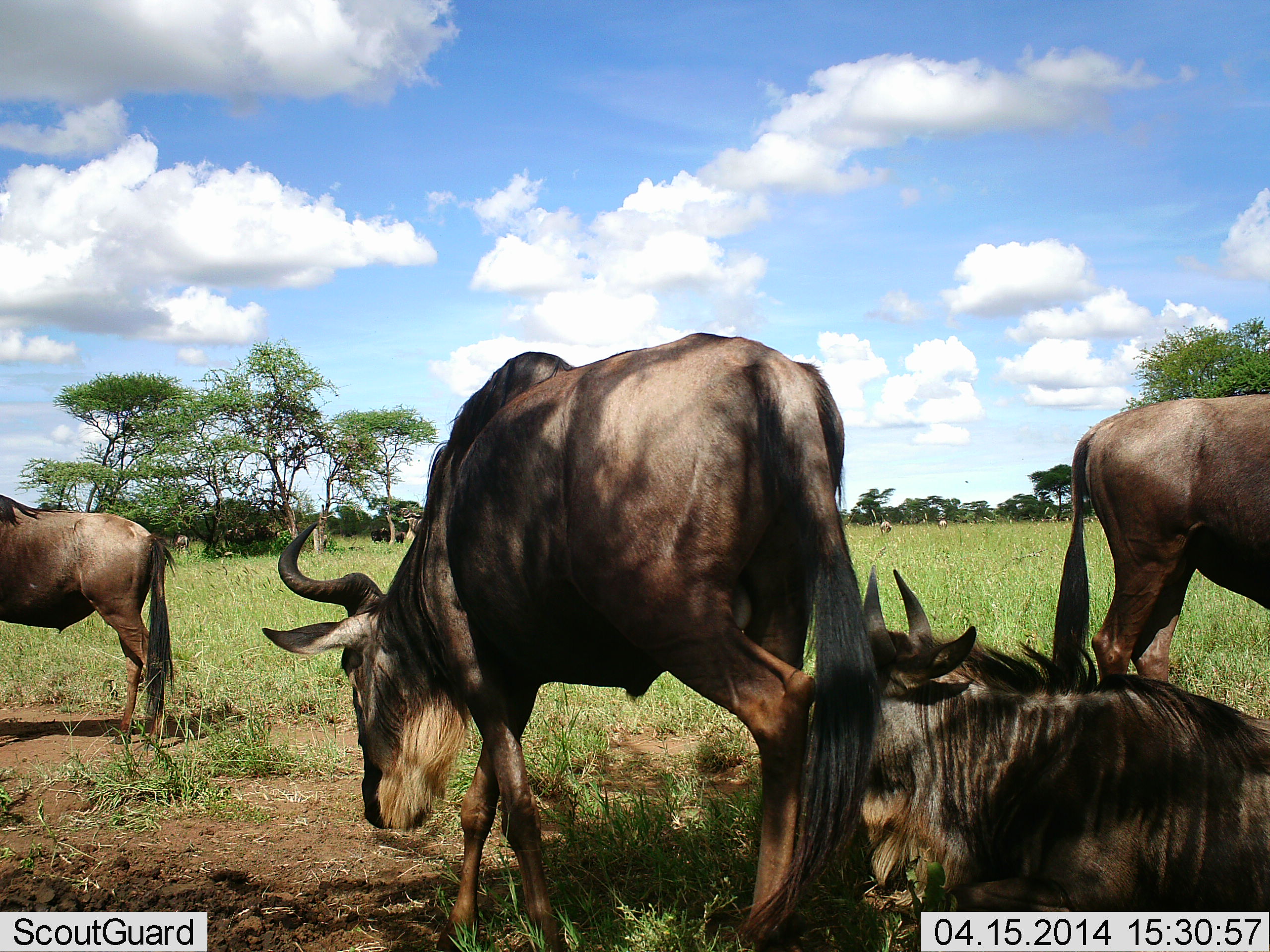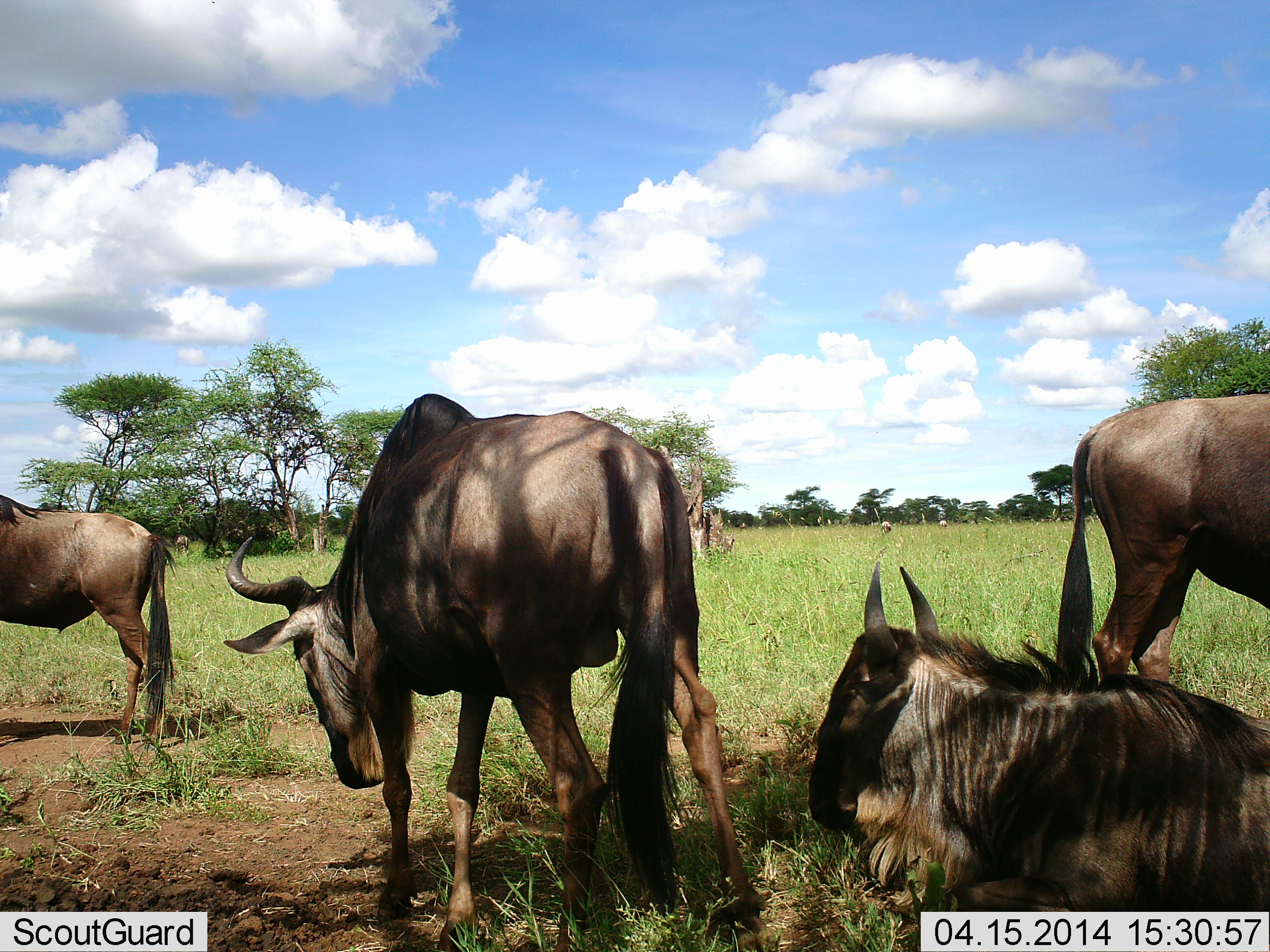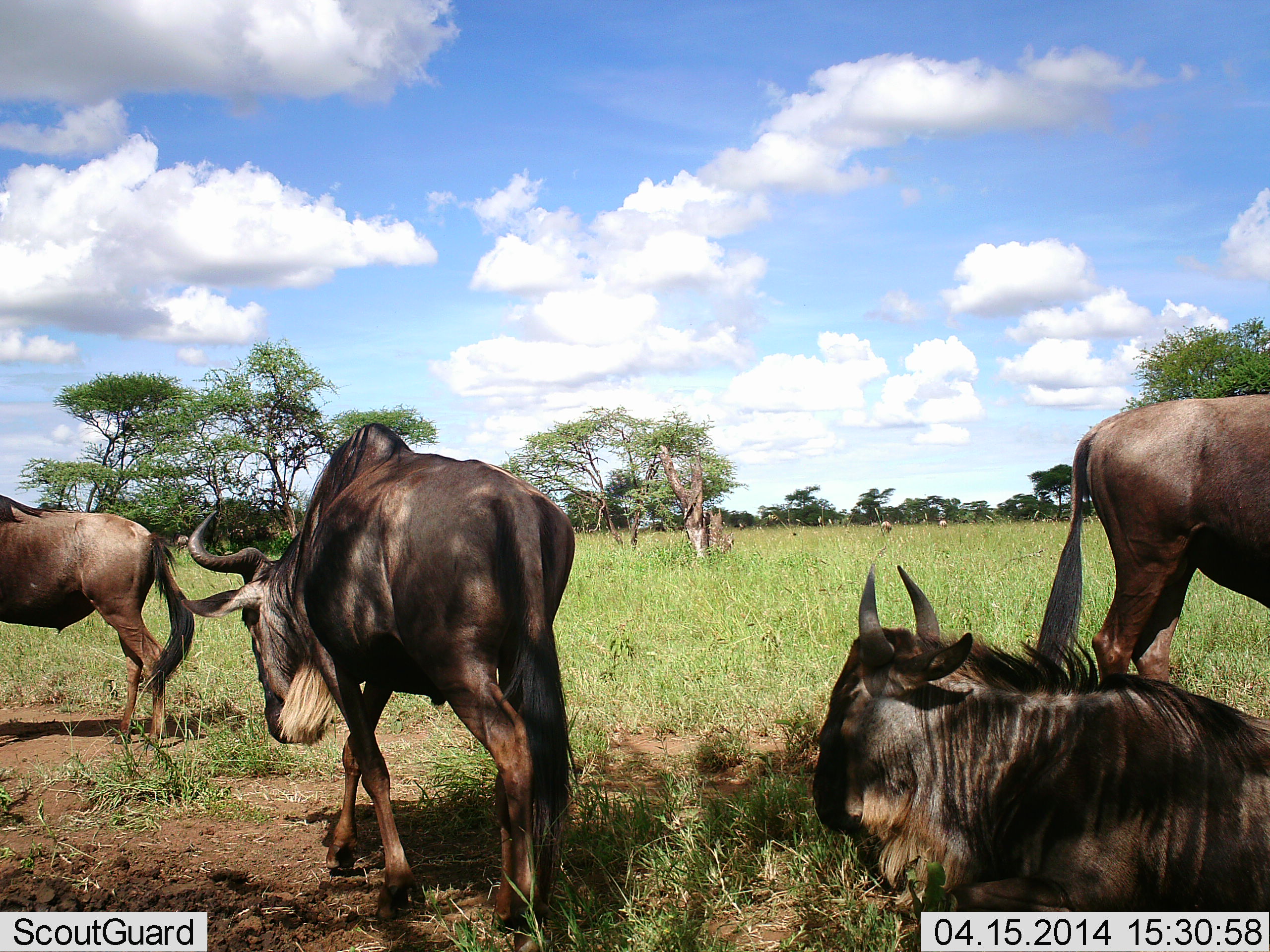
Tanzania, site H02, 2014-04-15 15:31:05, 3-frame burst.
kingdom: Animalia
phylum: Chordata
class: Mammalia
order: Artiodactyla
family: Bovidae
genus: Connochaetes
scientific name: Connochaetes taurinus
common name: blue wildebeest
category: wildebeest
Wildebeest (blue wildebeest) (Connochaetes taurinus), count 4. Behavior (volunteer vote fractions): standing 90%, resting 90%, moving 80%, interacting 0%. Young present (vote fraction): 0%. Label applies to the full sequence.